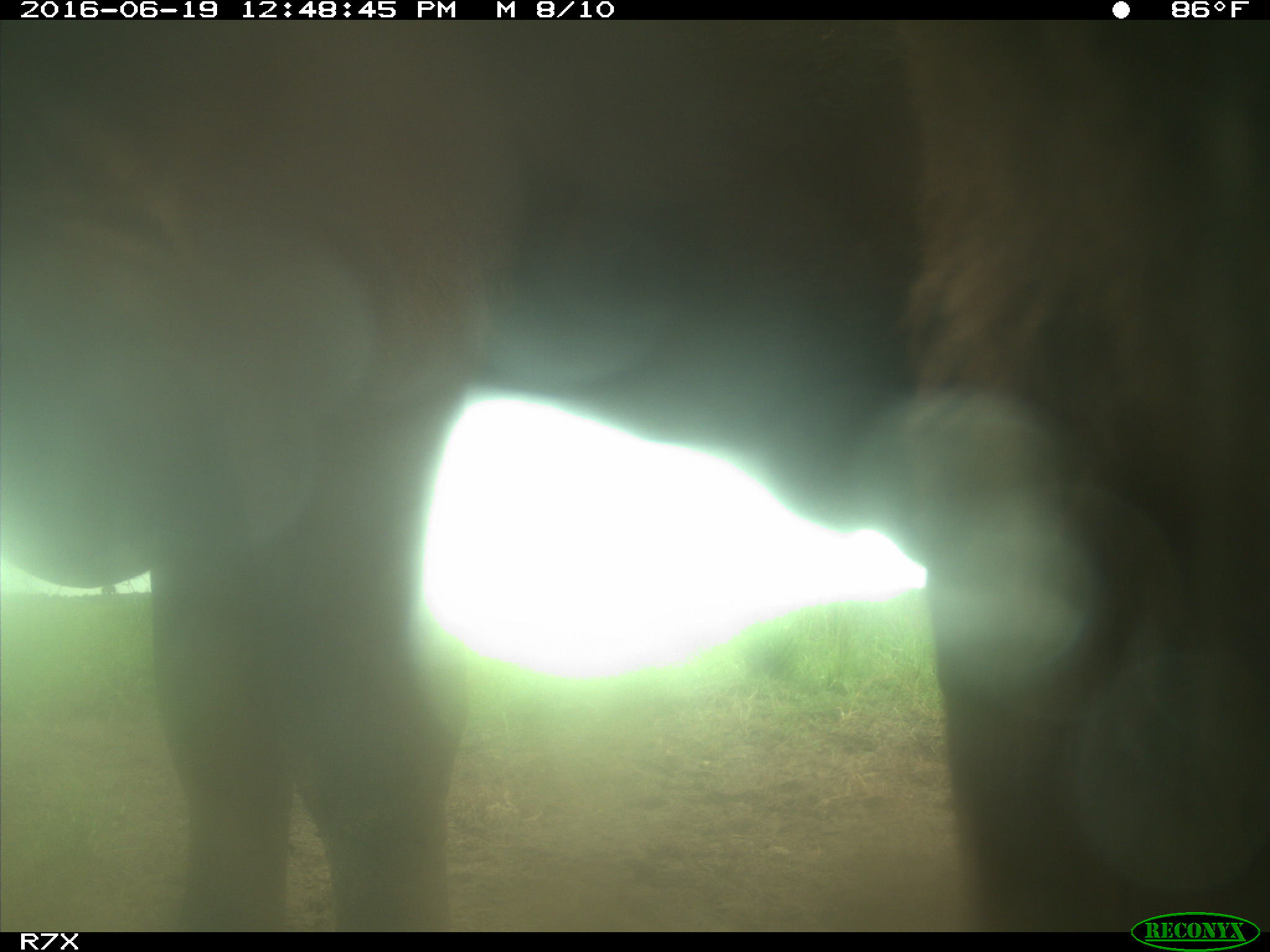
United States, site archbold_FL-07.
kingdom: Animalia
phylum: Chordata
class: Mammalia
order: Artiodactyla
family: Bovidae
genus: Bos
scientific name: Bos taurus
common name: domestic cow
Bos taurus (domestic cow).